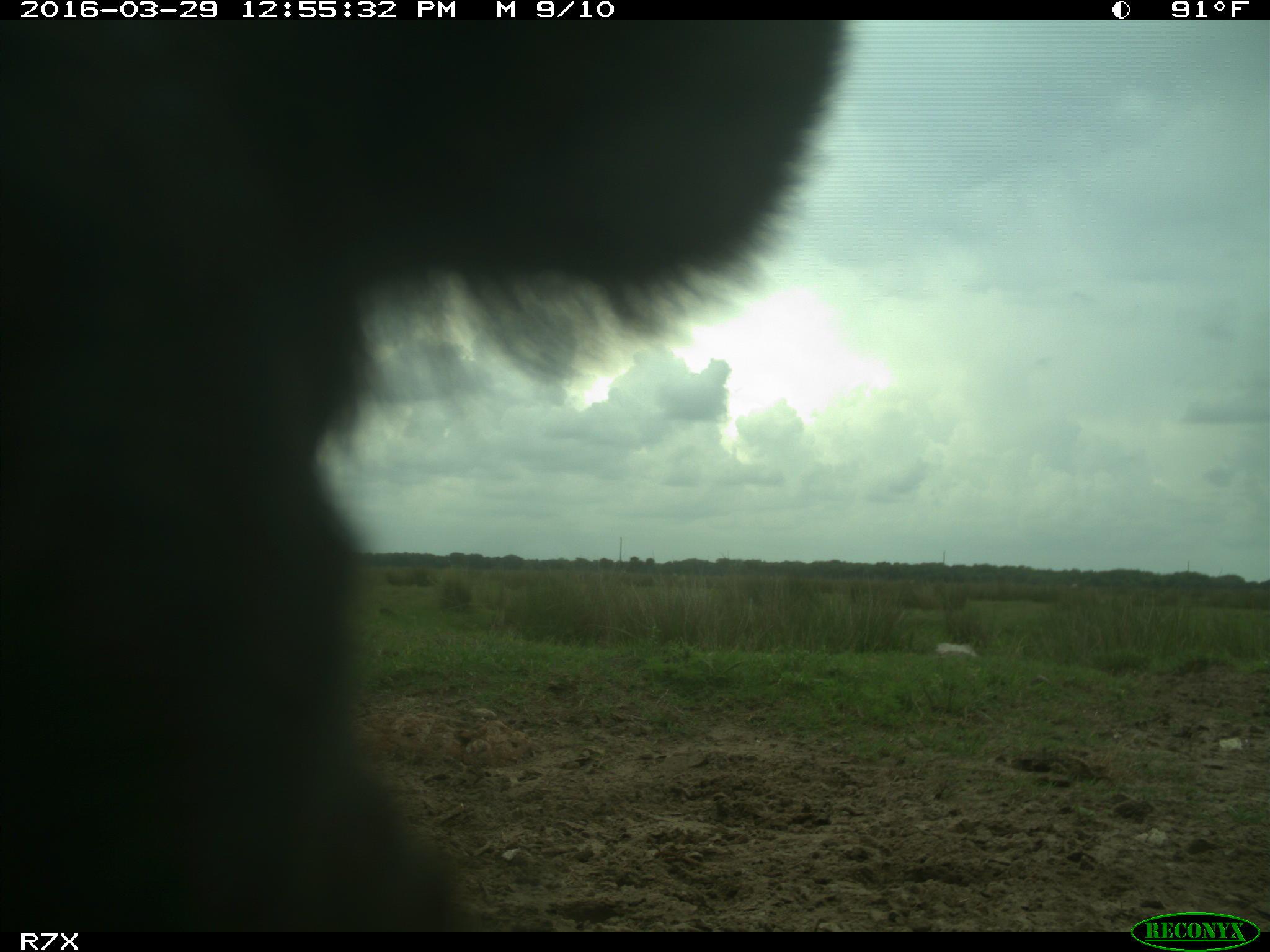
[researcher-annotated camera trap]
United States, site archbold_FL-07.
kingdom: Animalia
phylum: Chordata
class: Mammalia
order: Artiodactyla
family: Bovidae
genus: Bos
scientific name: Bos taurus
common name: domestic cow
Bos taurus (domestic cow).